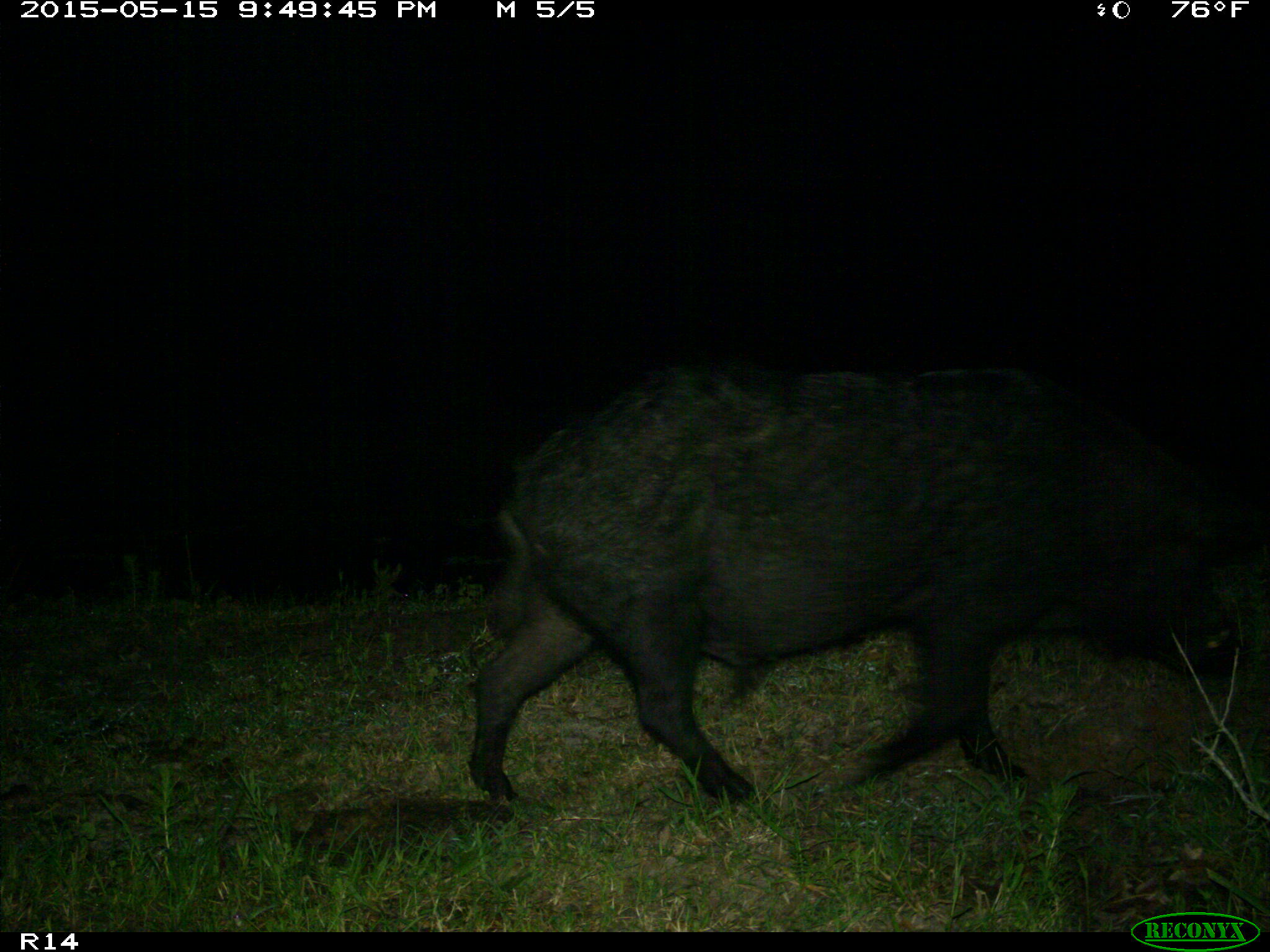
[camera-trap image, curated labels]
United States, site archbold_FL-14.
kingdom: Animalia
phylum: Chordata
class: Mammalia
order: Artiodactyla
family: Suidae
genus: Sus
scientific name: Sus scrofa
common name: wild boar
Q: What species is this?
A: Sus scrofa (wild boar).